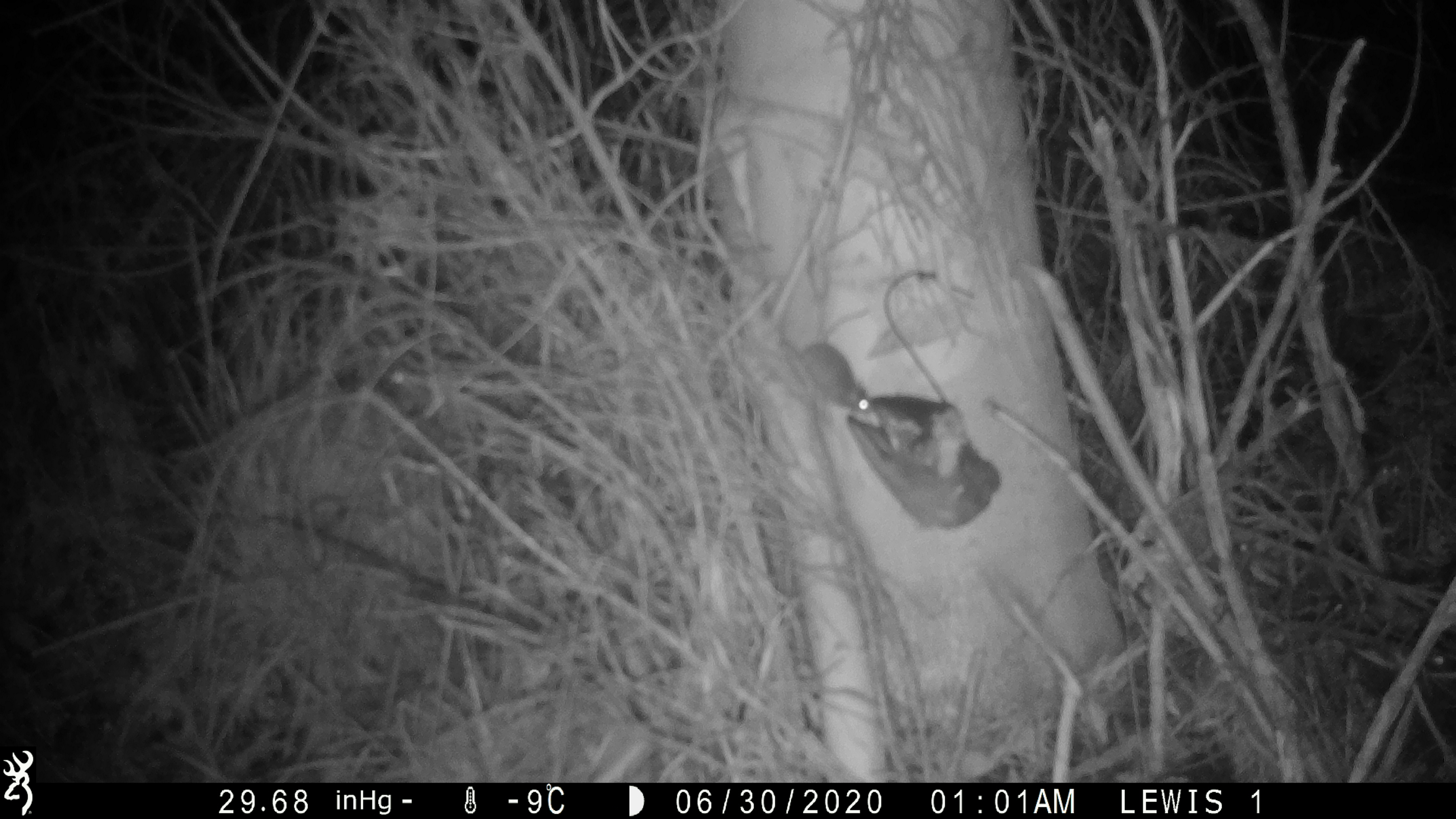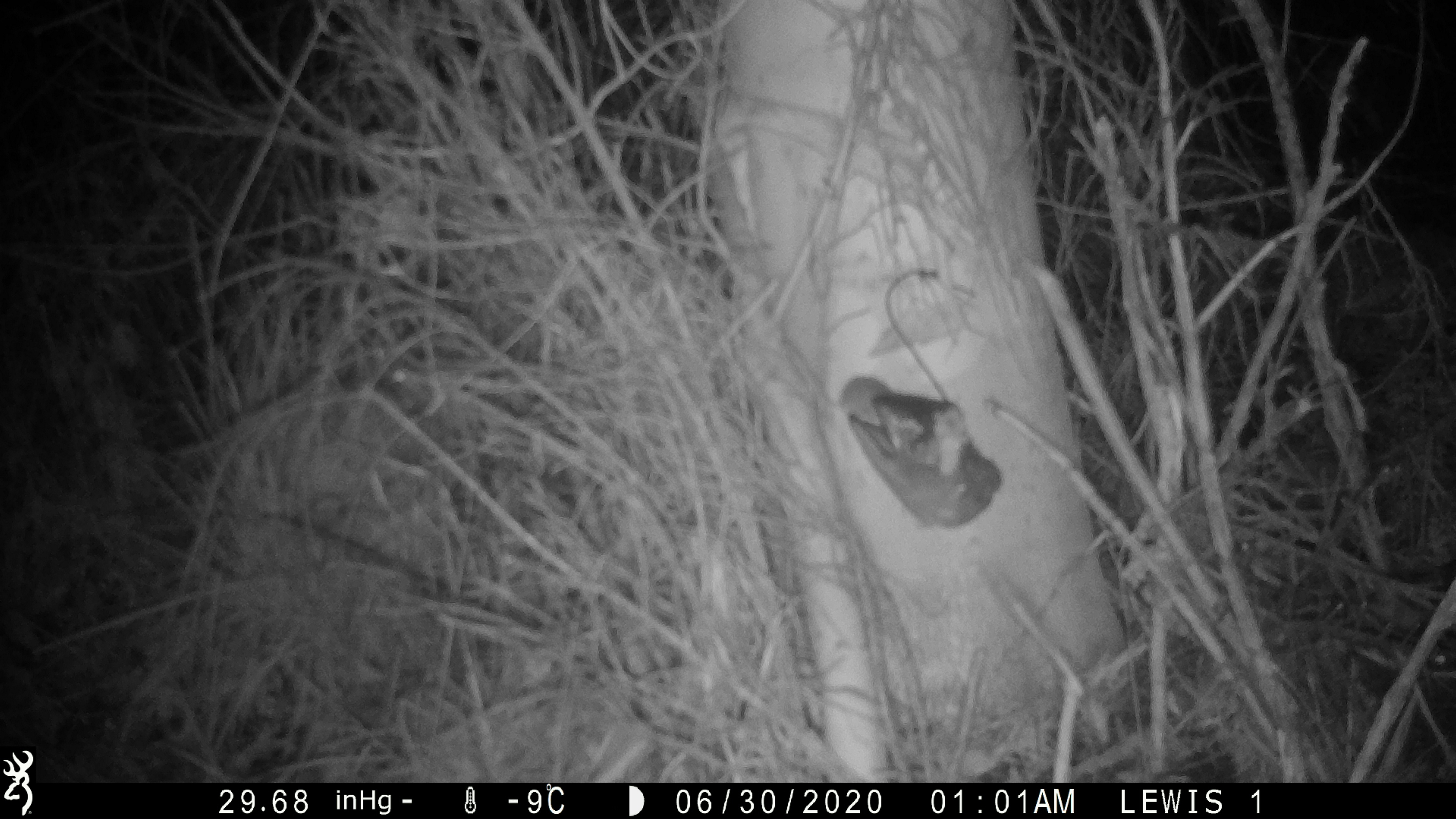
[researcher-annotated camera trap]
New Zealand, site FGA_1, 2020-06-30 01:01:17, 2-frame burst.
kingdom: Animalia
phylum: Chordata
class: Mammalia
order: Rodentia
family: Muridae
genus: Mus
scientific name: Mus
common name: mouse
Mouse (Mus).